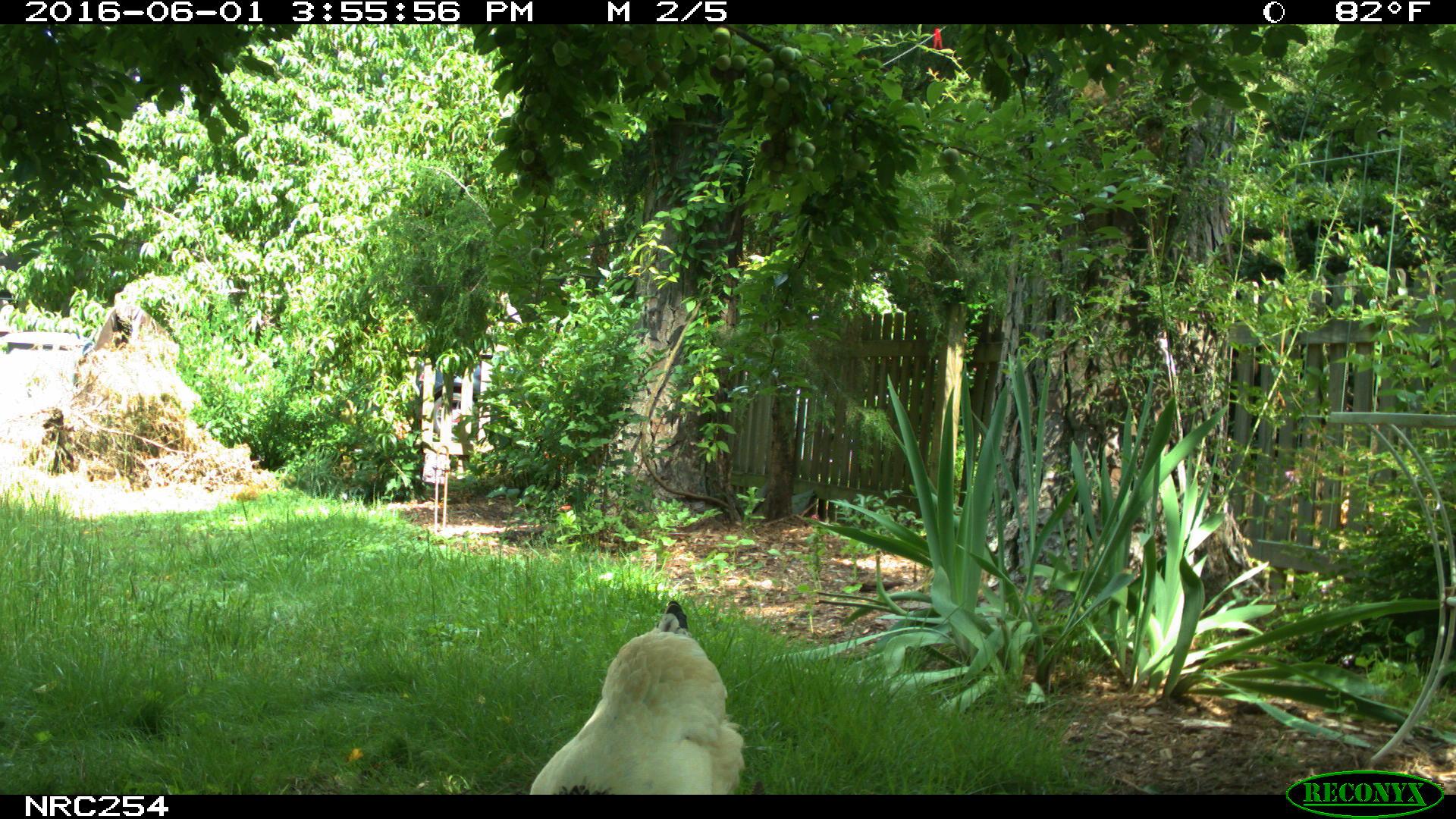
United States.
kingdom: Animalia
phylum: Chordata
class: Aves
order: Galliformes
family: Phasianidae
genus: Gallus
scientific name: Gallus gallus domesticus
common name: domestic chicken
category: Chicken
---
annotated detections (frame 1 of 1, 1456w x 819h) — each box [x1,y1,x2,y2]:
Chicken: [522,595,753,802]